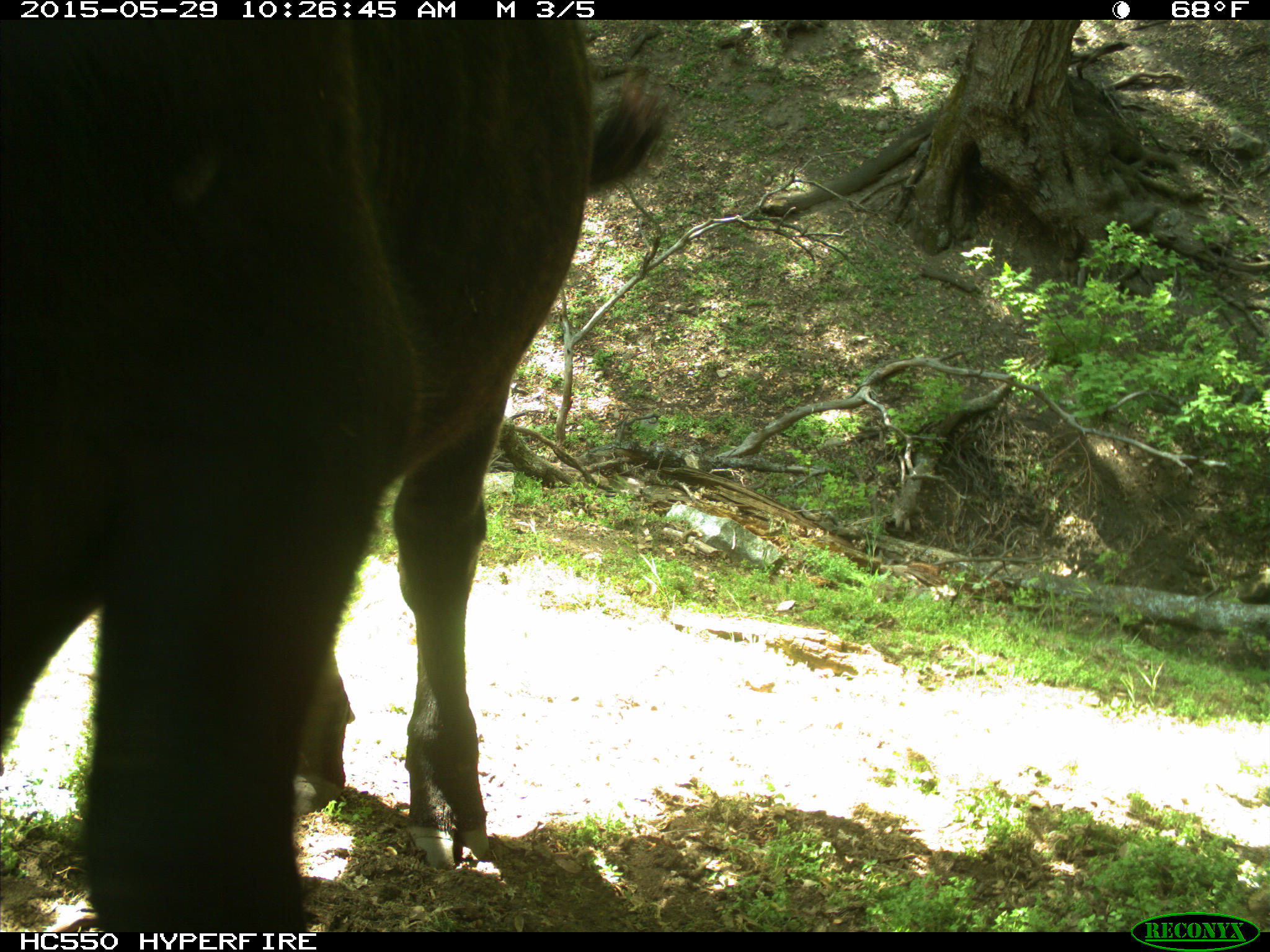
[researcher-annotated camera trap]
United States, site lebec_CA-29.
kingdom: Animalia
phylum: Chordata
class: Mammalia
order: Artiodactyla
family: Bovidae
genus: Bos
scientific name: Bos taurus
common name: domestic cow